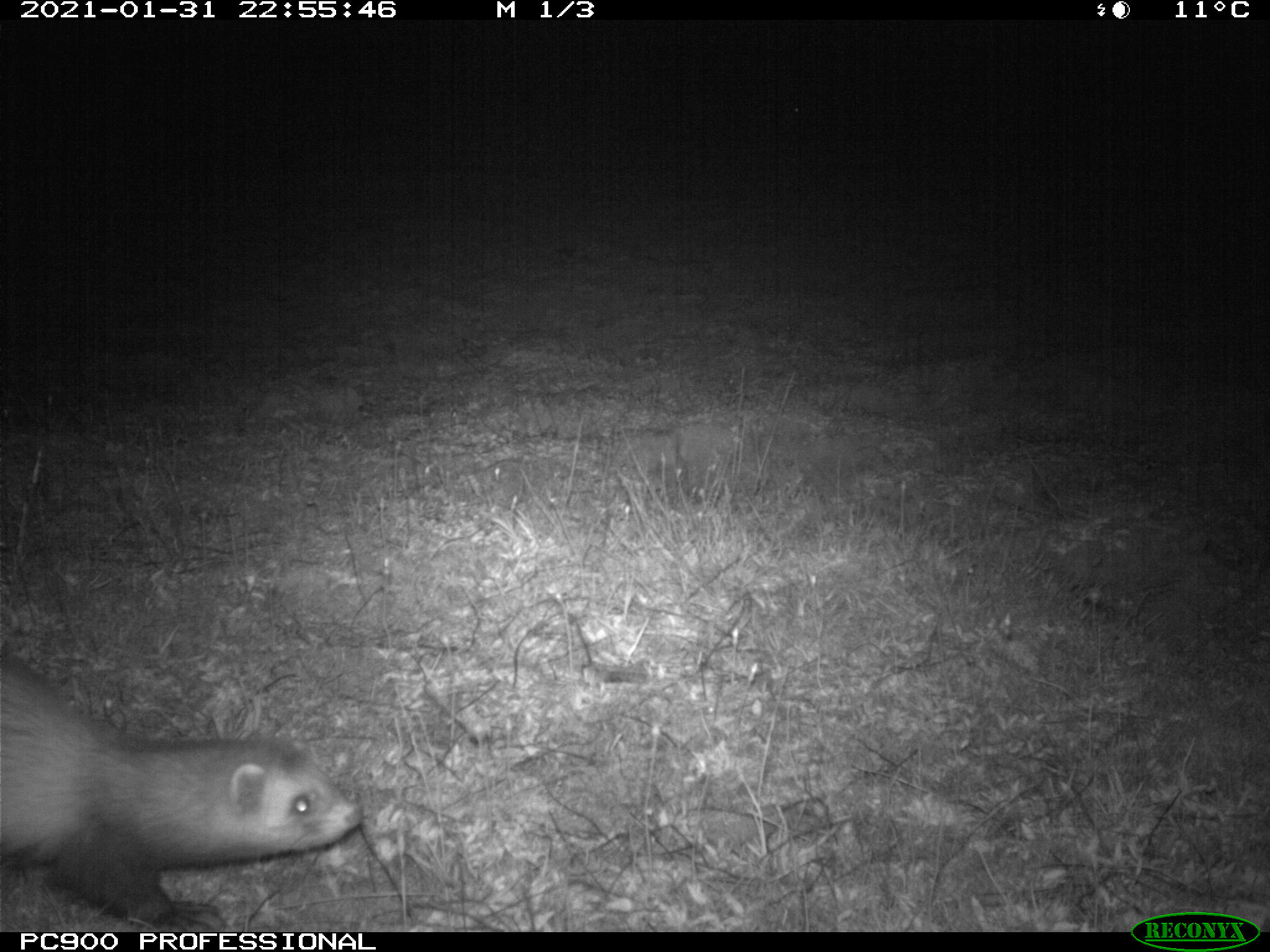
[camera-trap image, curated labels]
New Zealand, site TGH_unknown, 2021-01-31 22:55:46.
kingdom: Animalia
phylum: Chordata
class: Mammalia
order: Carnivora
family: Mustelidae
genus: Mustela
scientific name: Mustela furo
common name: ferret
Ferret (Mustela furo).